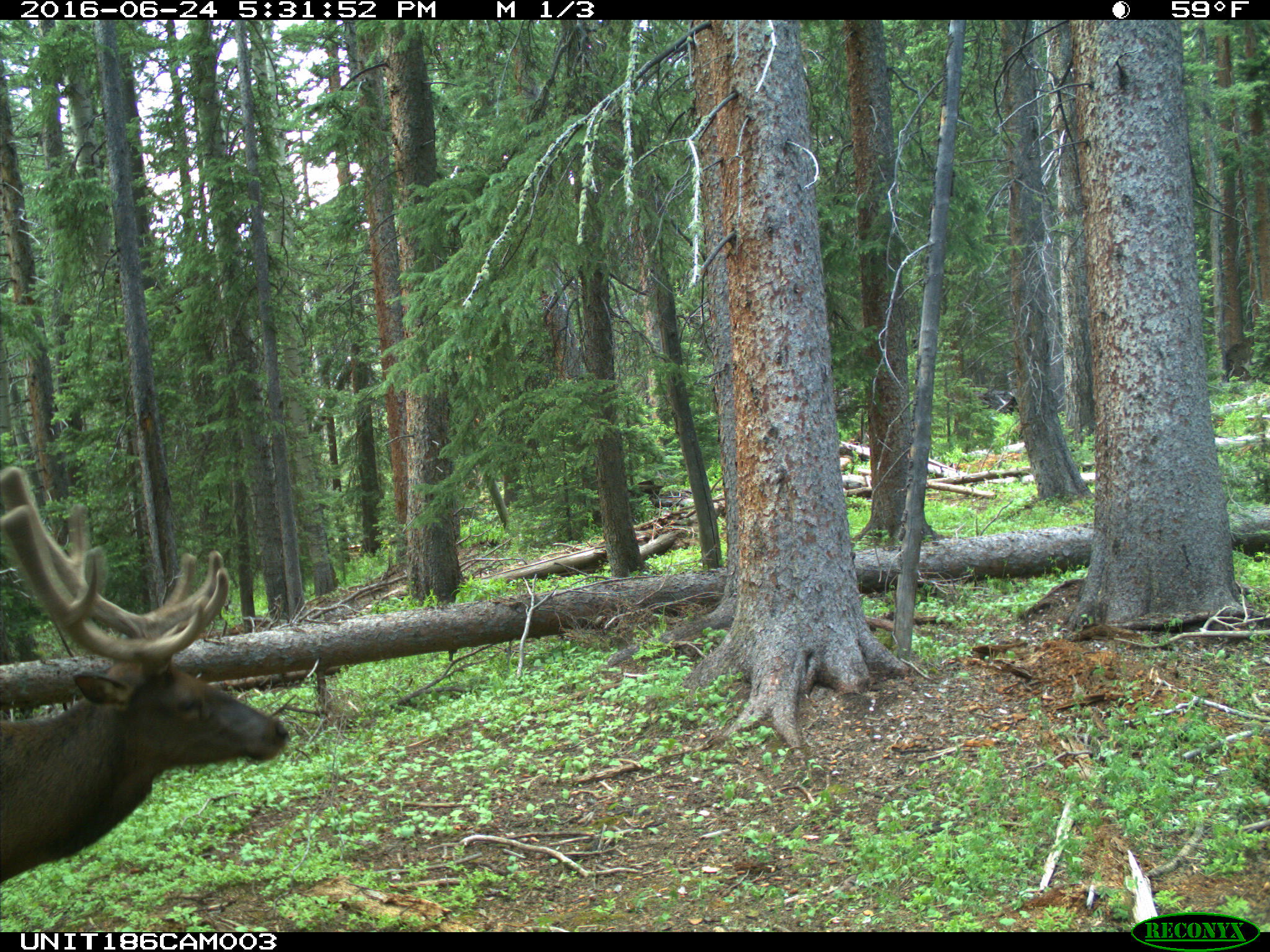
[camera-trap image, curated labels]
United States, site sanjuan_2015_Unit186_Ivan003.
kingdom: Animalia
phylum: Chordata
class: Mammalia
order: Artiodactyla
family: Cervidae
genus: Cervus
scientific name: Cervus elaphus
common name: red deer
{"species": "Cervus elaphus (red deer)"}